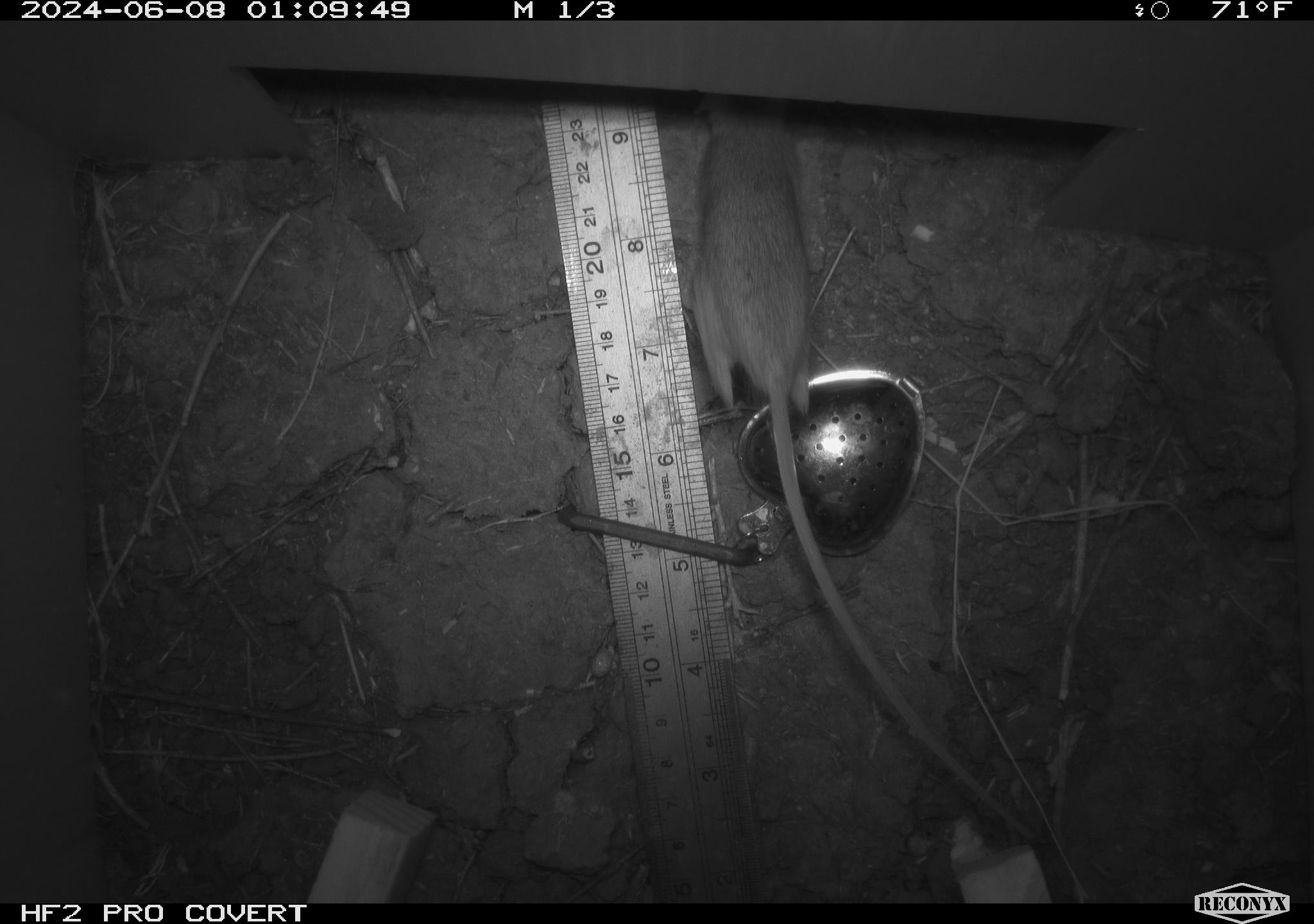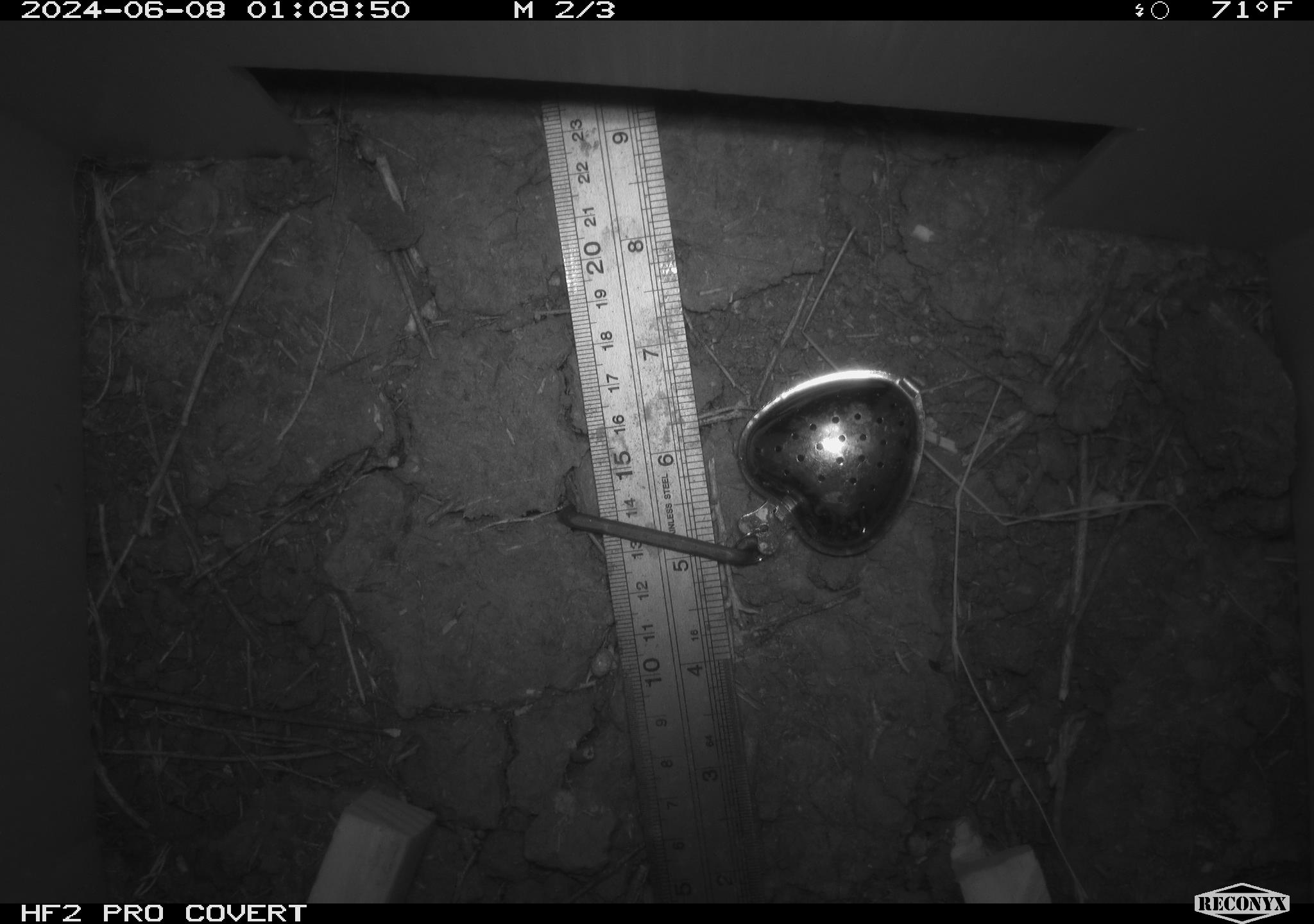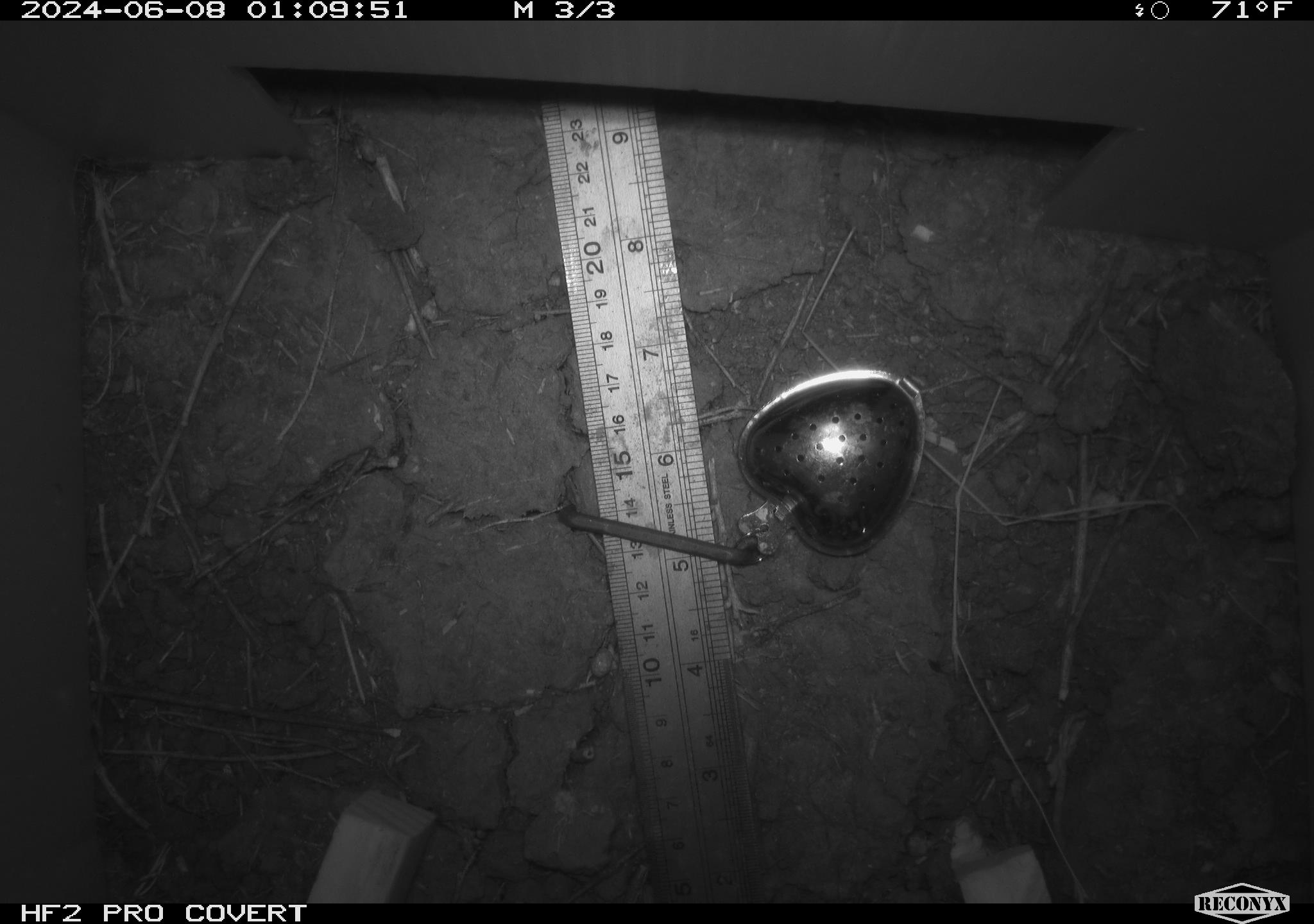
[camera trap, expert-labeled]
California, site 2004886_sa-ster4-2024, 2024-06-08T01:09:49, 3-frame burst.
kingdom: Animalia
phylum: Chordata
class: Mammalia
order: Rodentia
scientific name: Rodentia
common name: mouse species